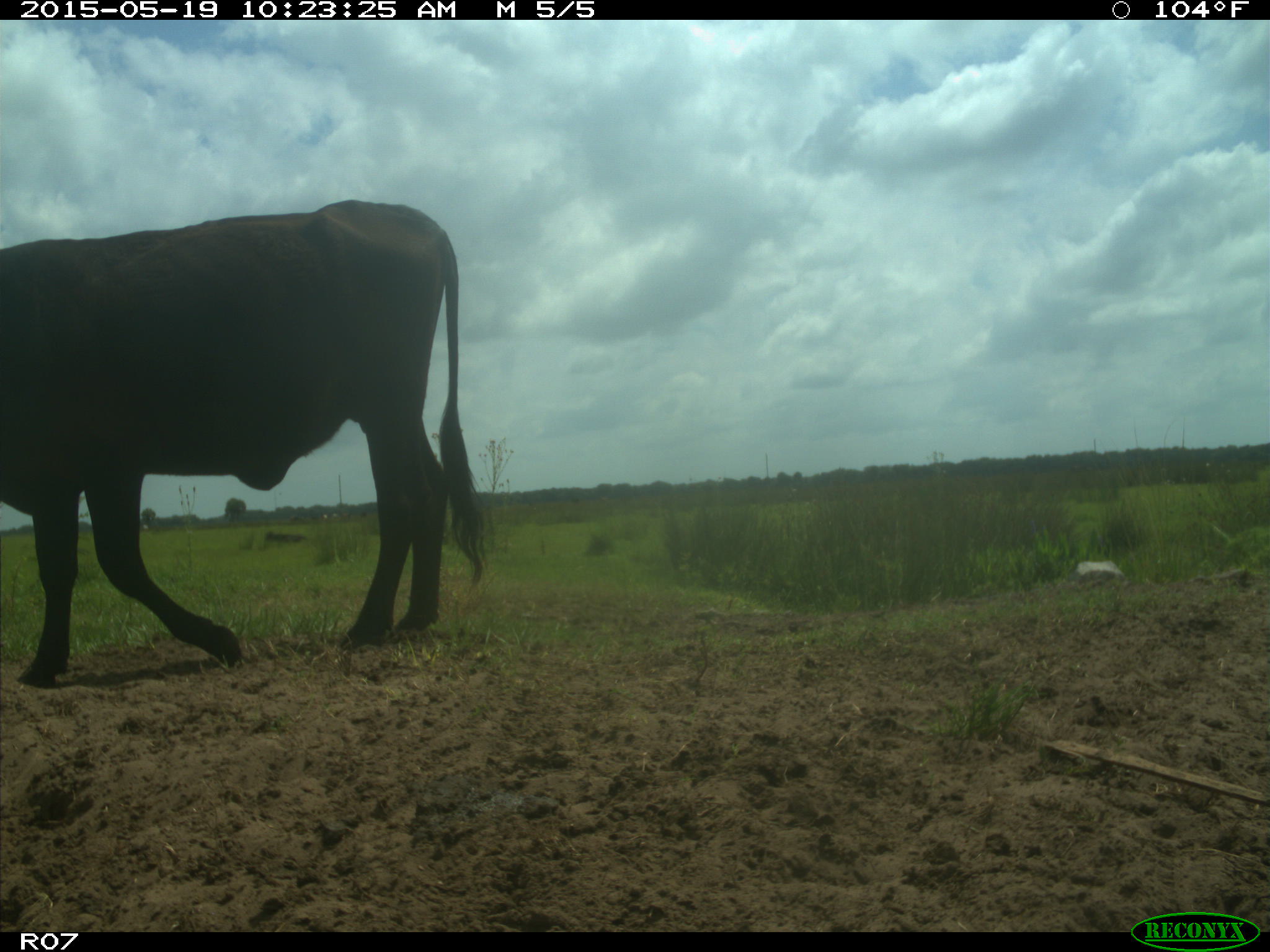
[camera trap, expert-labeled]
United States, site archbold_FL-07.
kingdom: Animalia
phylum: Chordata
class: Mammalia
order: Artiodactyla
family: Bovidae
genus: Bos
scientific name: Bos taurus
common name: domestic cow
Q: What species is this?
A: Bos taurus (domestic cow).